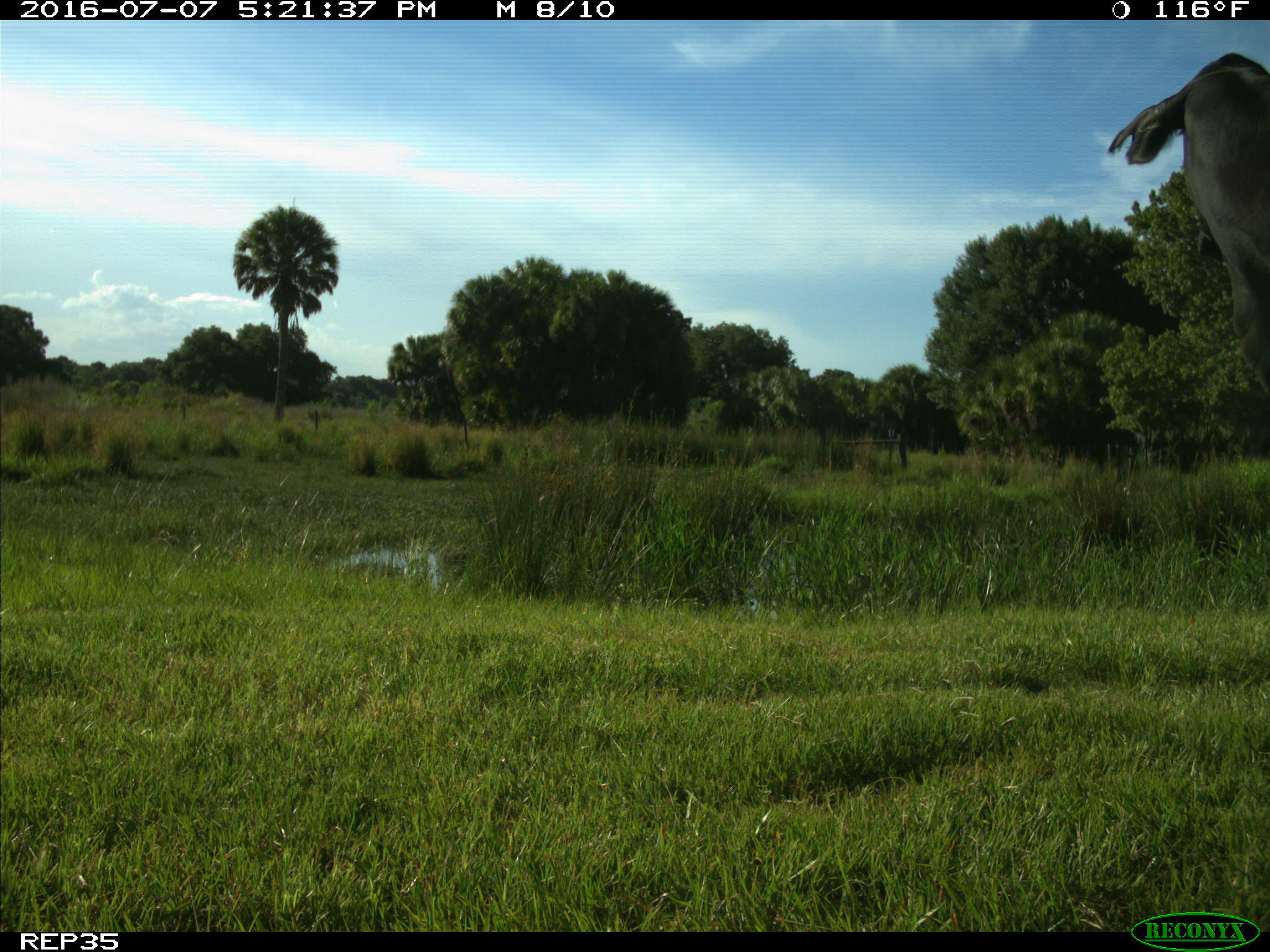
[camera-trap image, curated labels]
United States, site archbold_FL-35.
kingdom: Animalia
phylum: Chordata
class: Mammalia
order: Artiodactyla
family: Bovidae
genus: Bos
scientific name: Bos taurus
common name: domestic cow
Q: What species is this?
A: Bos taurus (domestic cow).